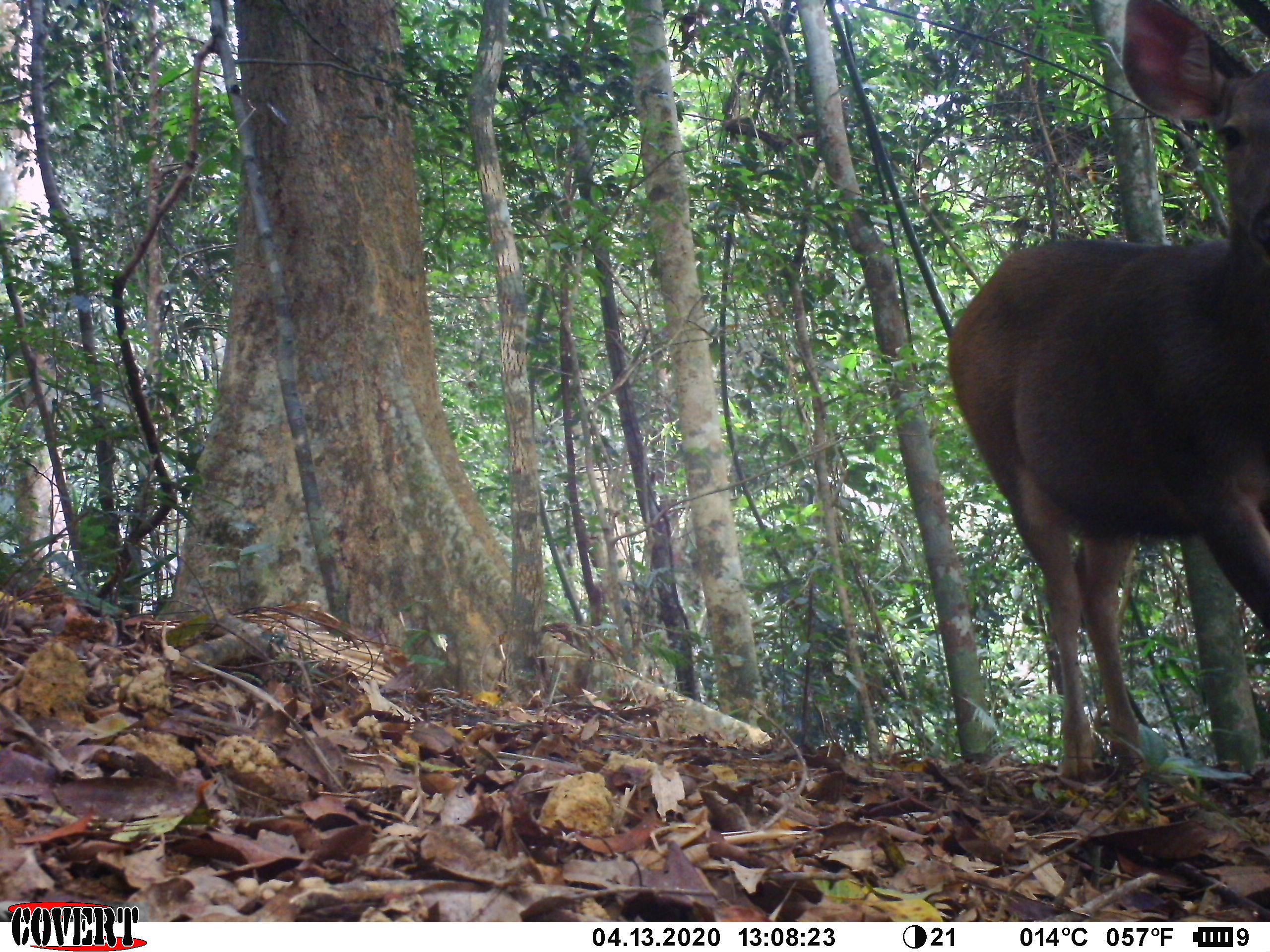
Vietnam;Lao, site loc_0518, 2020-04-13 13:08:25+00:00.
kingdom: Animalia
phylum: Chordata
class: Mammalia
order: Artiodactyla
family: Cervidae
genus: Rusa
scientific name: Rusa unicolor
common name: sambar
Sambar (Rusa unicolor). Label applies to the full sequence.